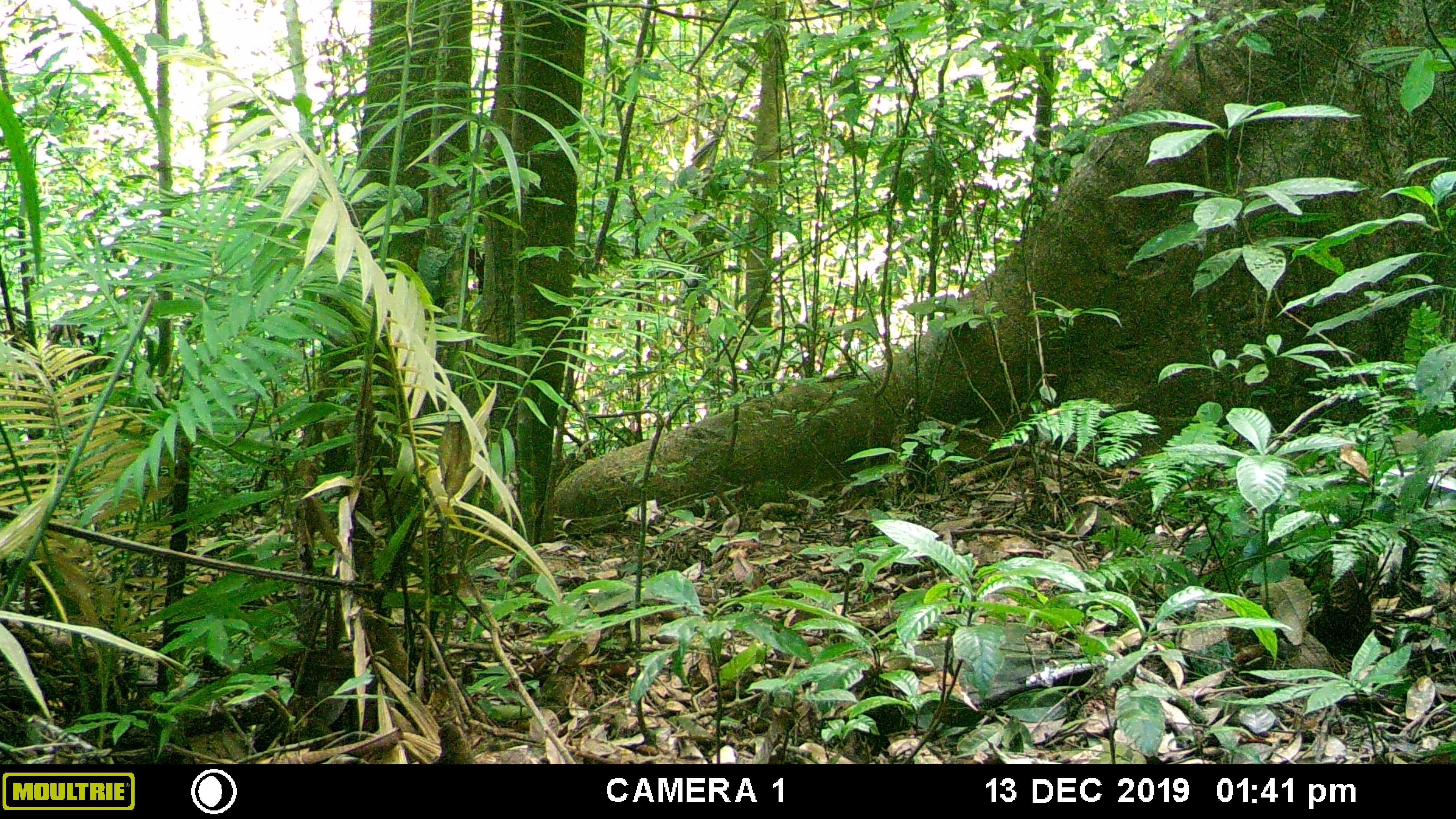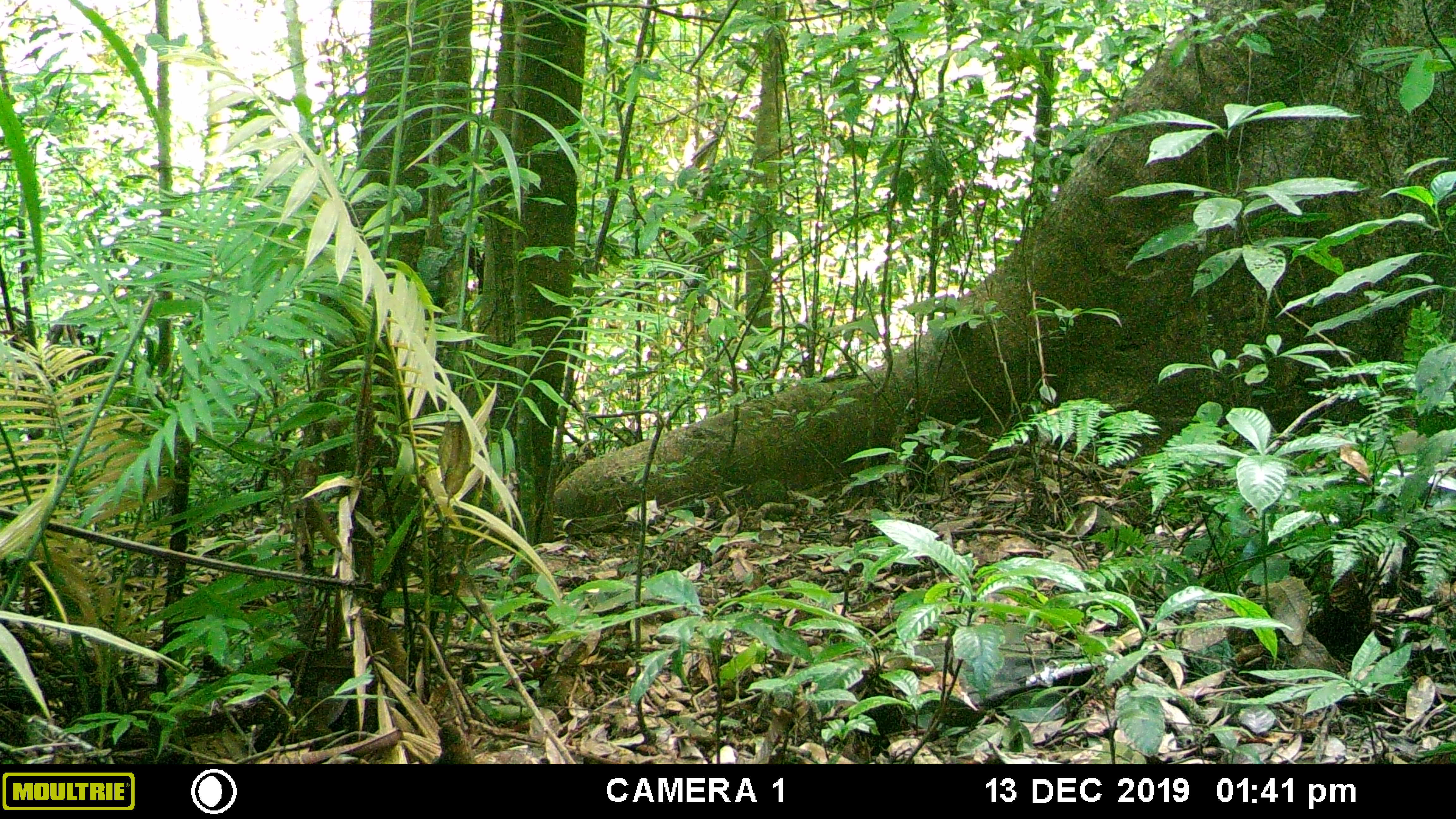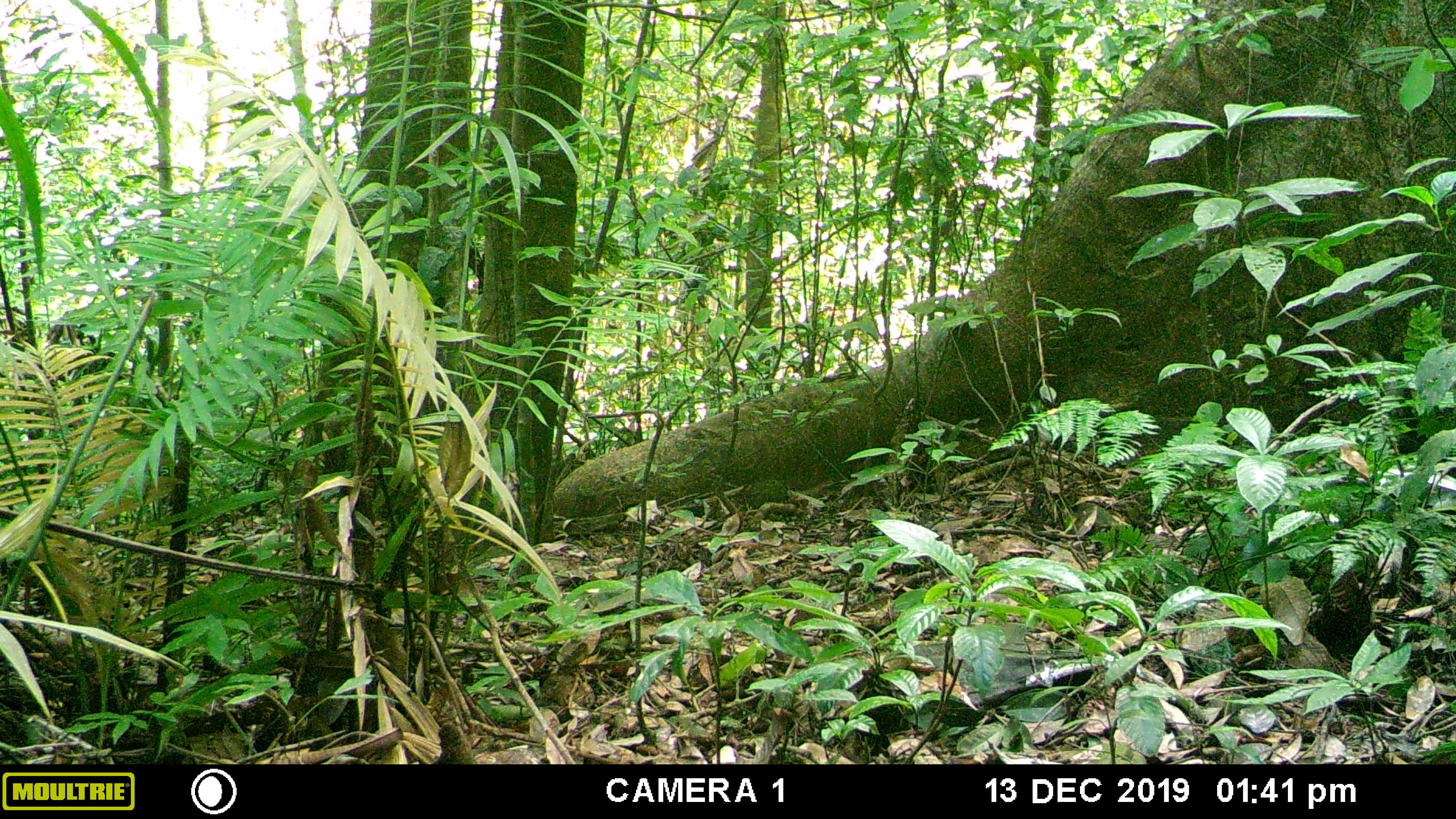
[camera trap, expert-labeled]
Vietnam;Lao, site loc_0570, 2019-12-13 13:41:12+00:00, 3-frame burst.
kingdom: Animalia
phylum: Chordata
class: Mammalia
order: Artiodactyla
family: Suidae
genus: Sus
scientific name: Sus scrofa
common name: eurasian wild pig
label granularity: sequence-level